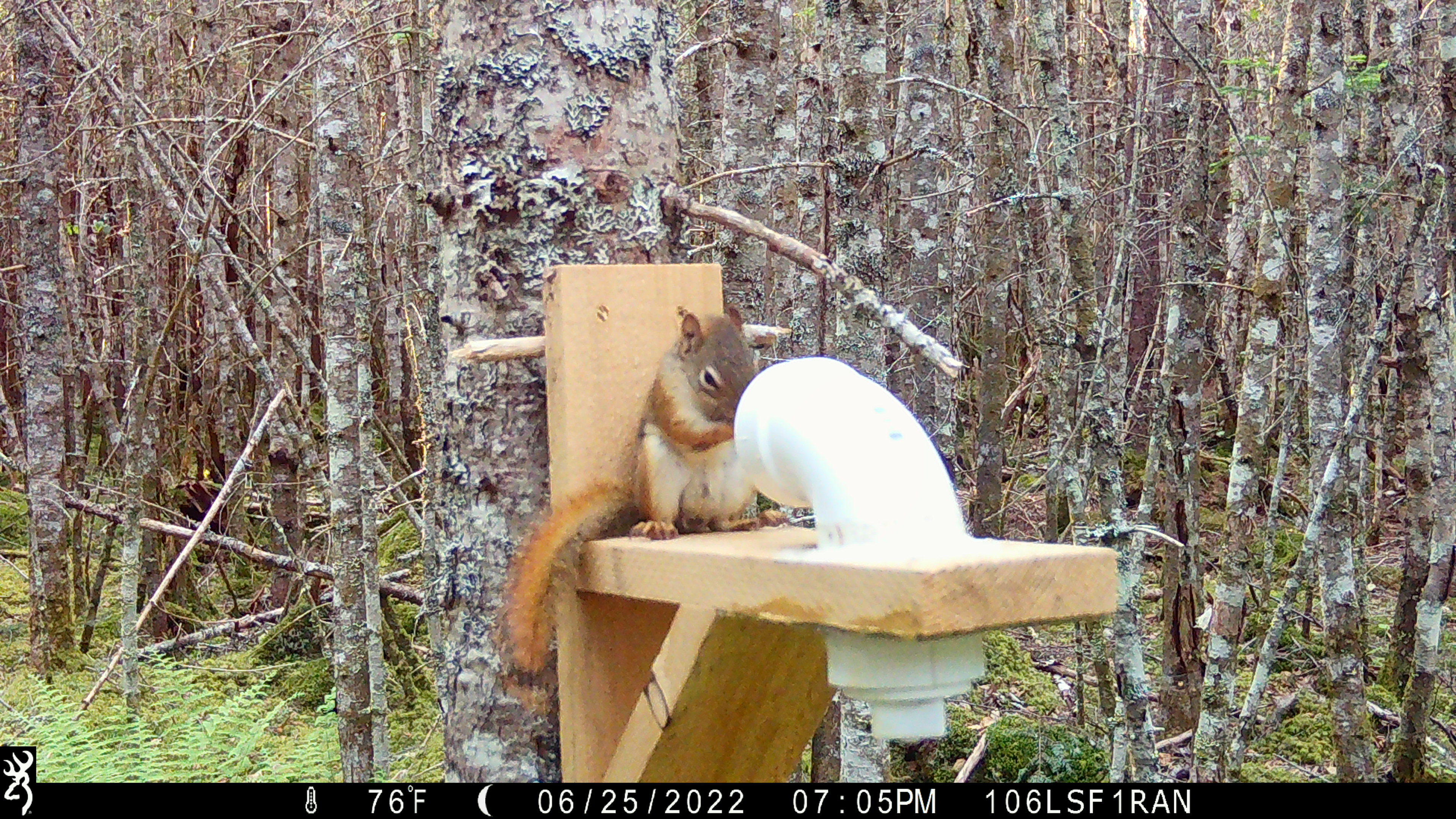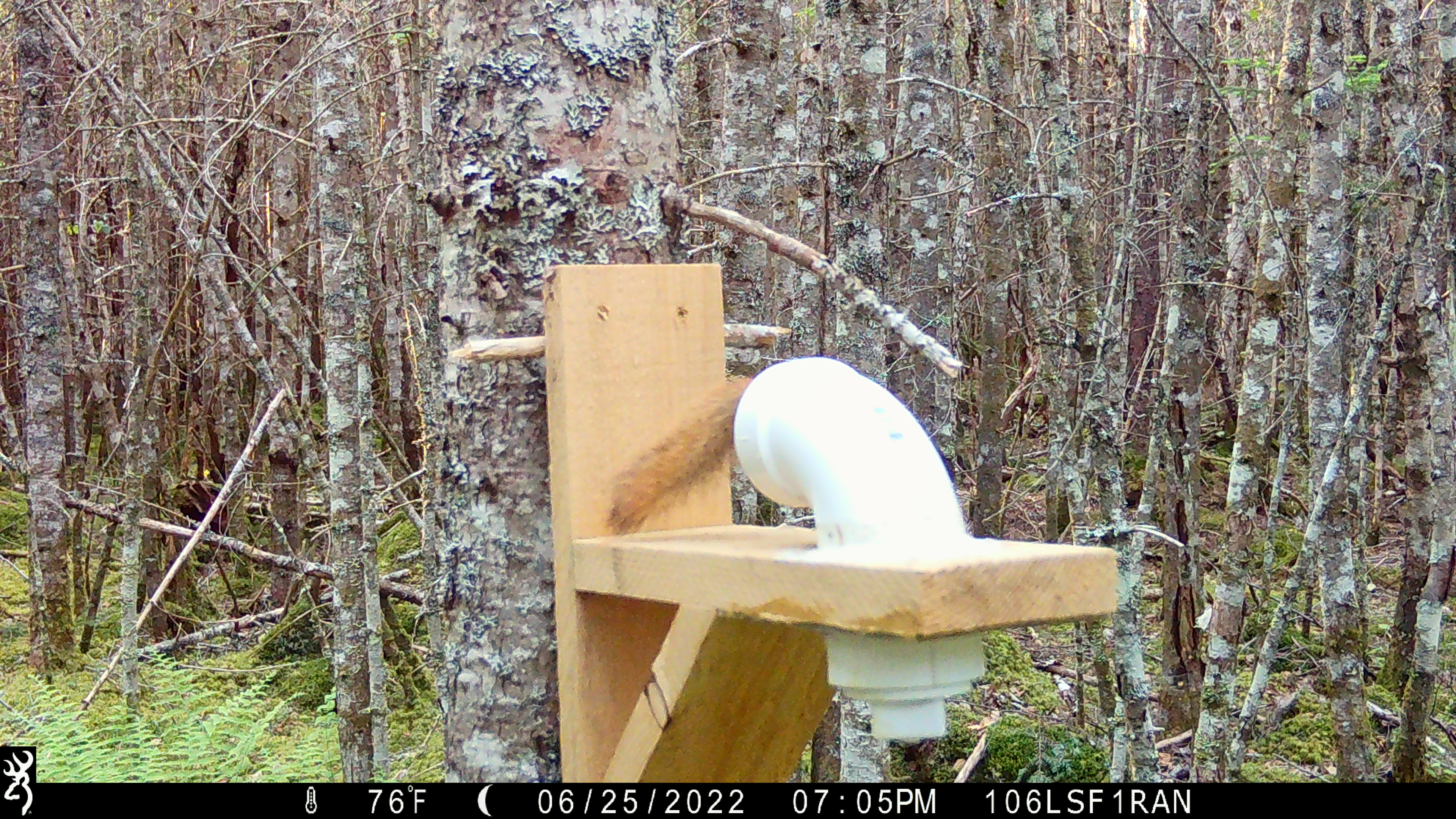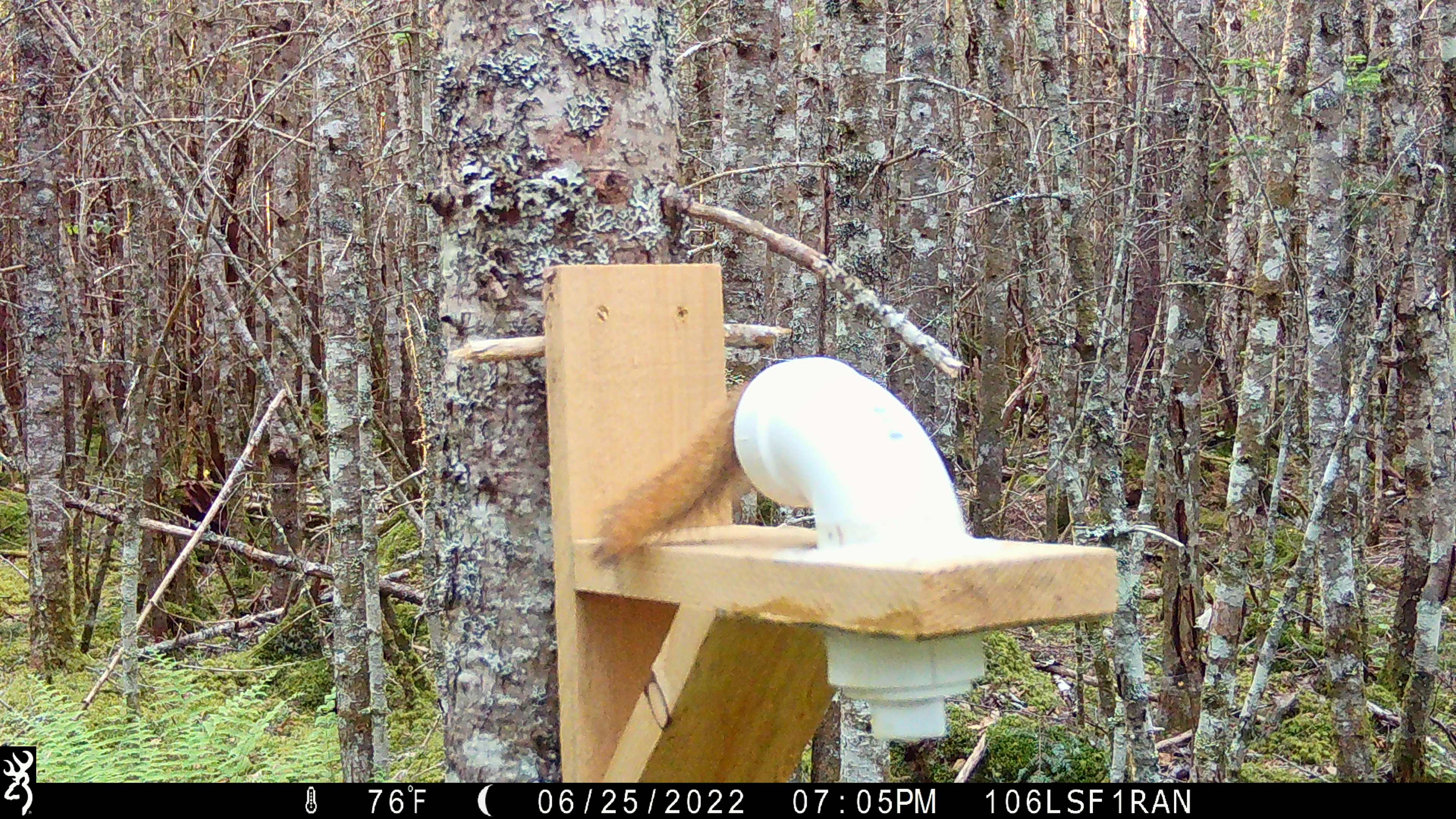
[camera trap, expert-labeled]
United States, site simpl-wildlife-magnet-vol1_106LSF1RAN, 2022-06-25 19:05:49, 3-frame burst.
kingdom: Animalia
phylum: Chordata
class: Mammalia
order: Rodentia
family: Sciuridae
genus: Tamiasciurus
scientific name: Tamiasciurus hudsonicus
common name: red squirrel